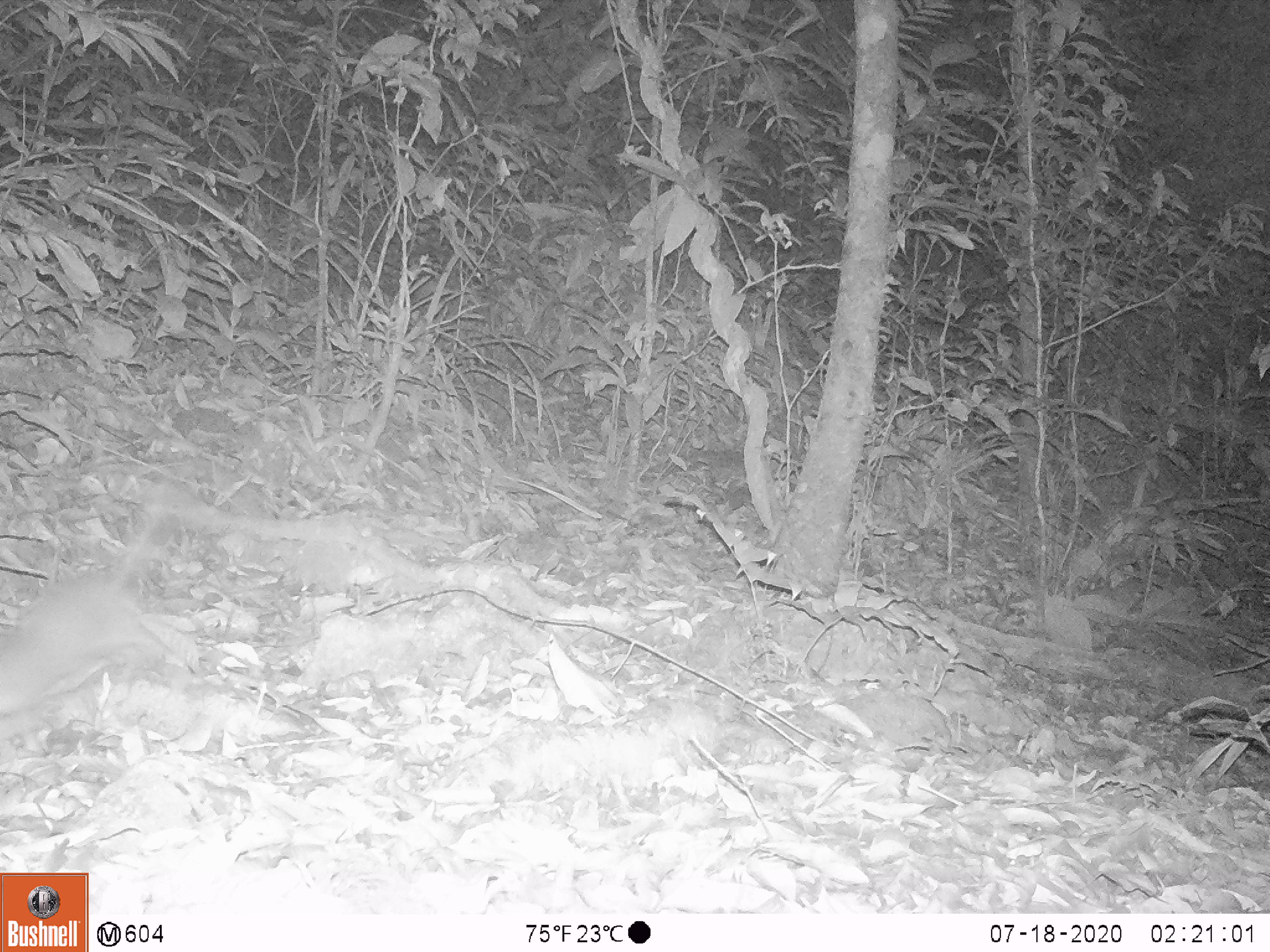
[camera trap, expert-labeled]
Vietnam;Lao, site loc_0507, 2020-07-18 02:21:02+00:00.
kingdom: Animalia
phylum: Chordata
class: Mammalia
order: Carnivora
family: Mustelidae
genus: Melogale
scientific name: Melogale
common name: ferret badger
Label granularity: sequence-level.